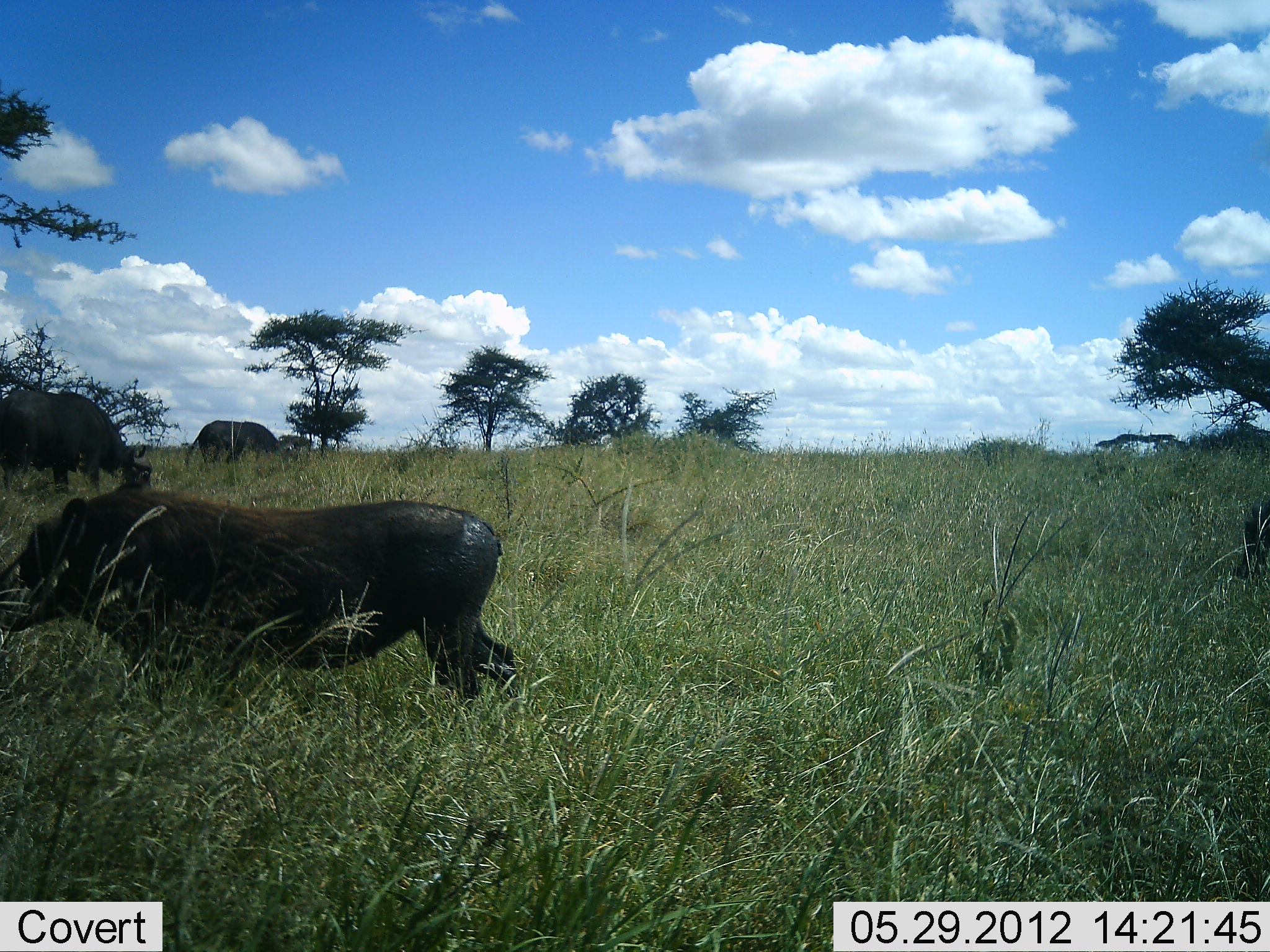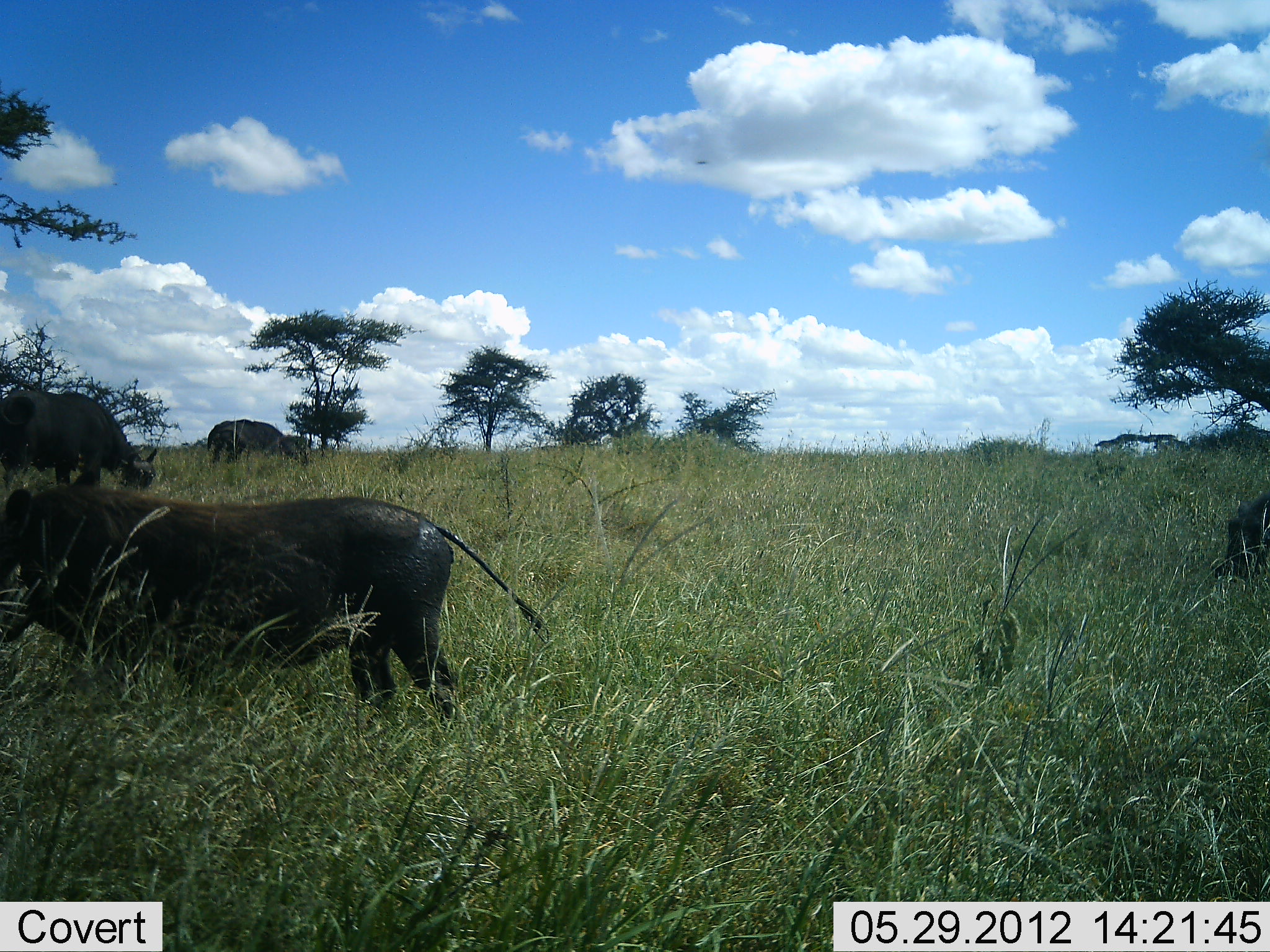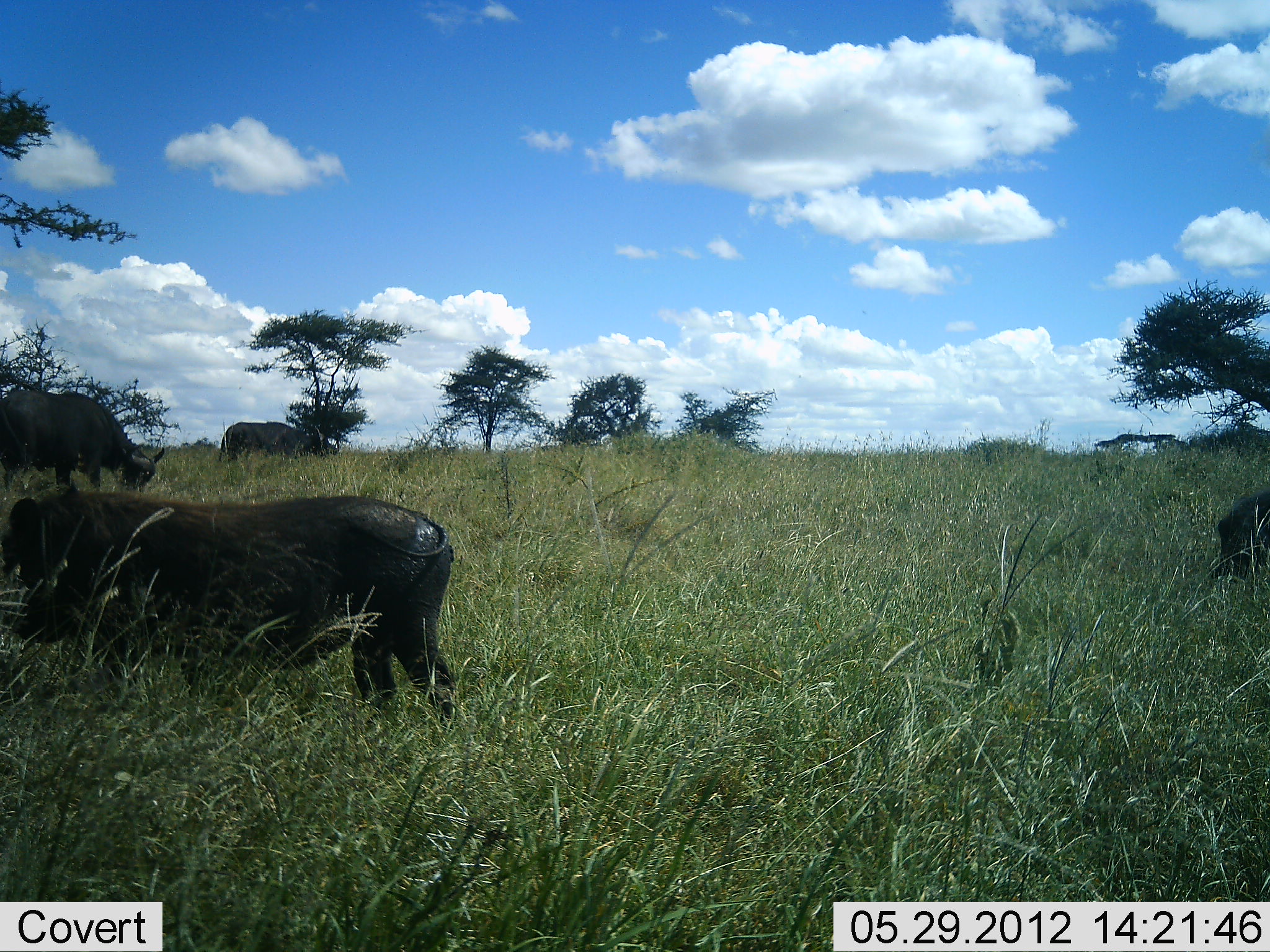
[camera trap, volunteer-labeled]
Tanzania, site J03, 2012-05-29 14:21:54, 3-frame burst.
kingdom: Animalia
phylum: Chordata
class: Mammalia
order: Artiodactyla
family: Bovidae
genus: Syncerus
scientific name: Syncerus caffer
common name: cape buffalo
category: buffalo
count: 2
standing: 44%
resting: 0%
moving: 0%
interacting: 0%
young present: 0%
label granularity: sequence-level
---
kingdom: Animalia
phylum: Chordata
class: Mammalia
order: Artiodactyla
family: Suidae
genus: Phacochoerus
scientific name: Phacochoerus africanus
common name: warthog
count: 2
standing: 38%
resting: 0%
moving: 67%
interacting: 0%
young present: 0%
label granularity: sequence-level